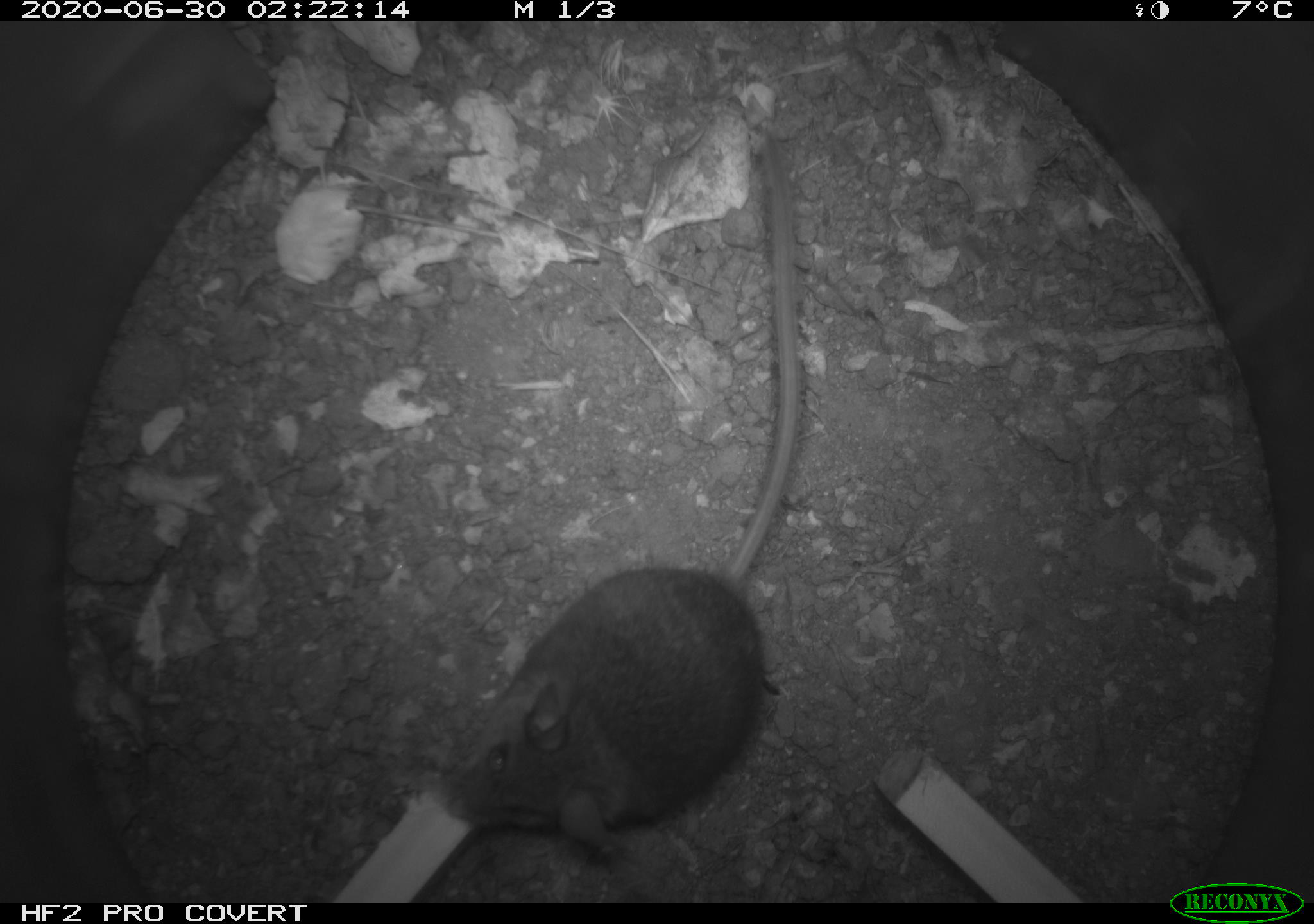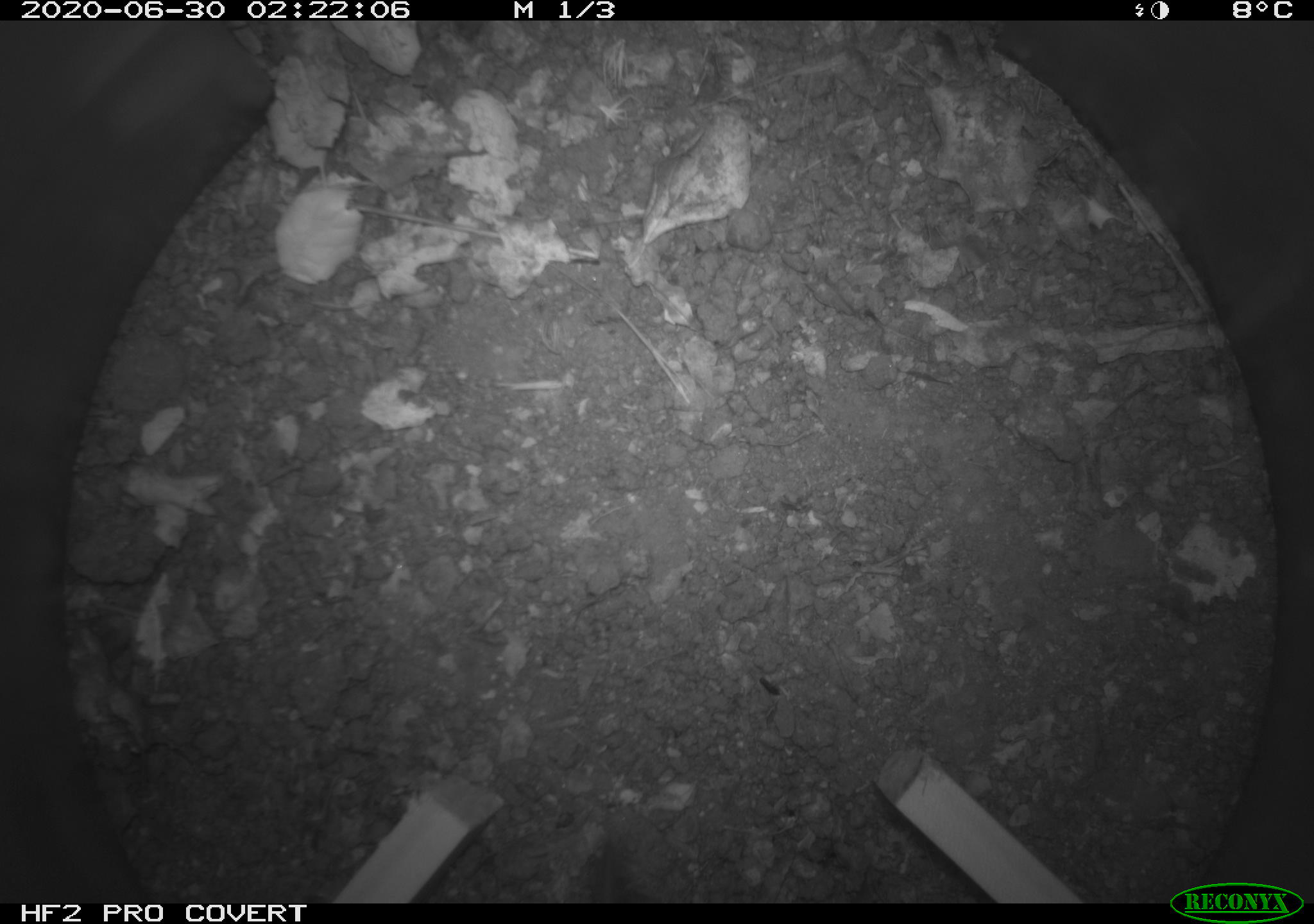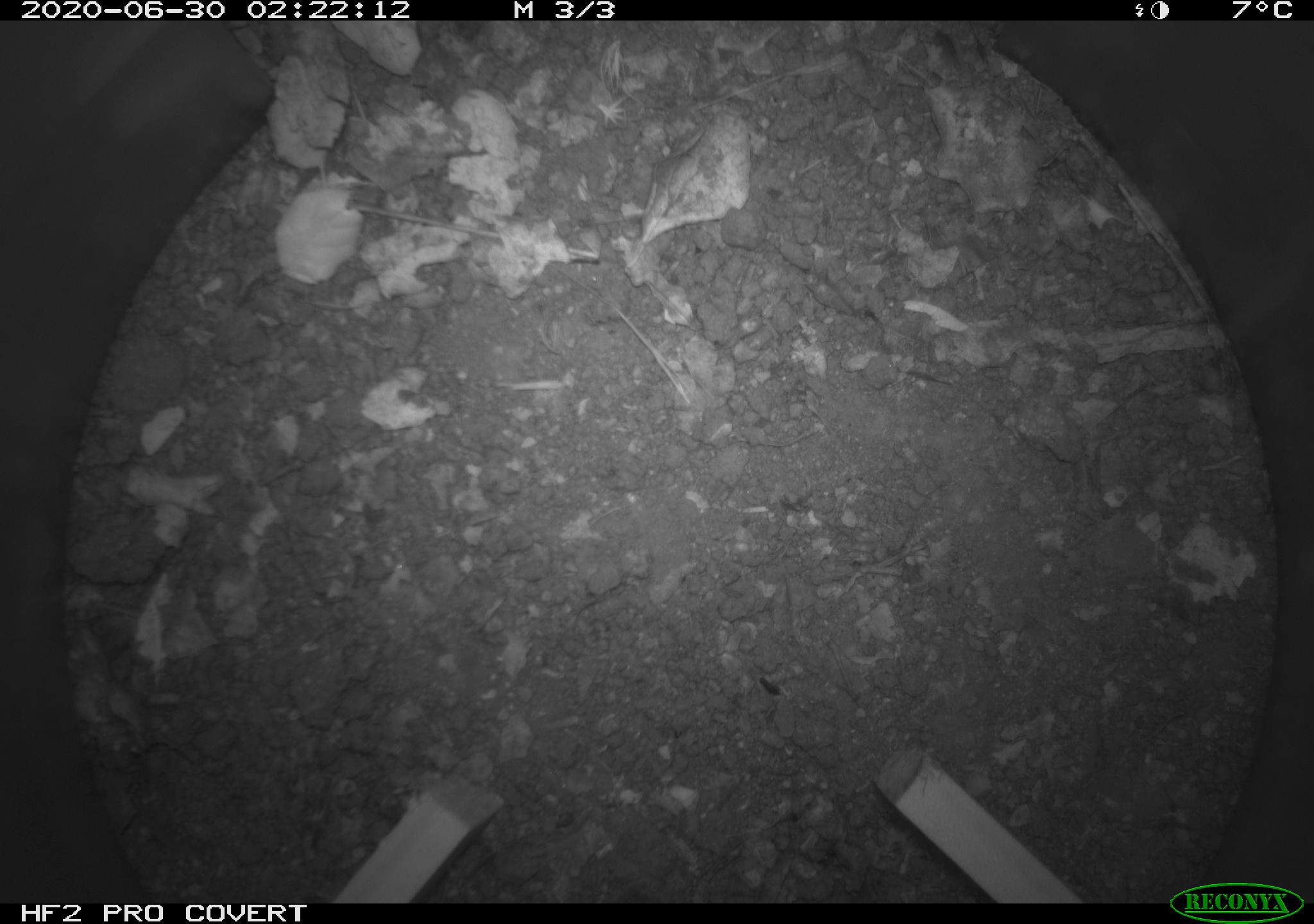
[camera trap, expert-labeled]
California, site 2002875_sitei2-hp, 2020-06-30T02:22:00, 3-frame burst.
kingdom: Animalia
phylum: Chordata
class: Mammalia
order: Rodentia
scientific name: Rodentia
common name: rodent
Rodent (Rodentia).